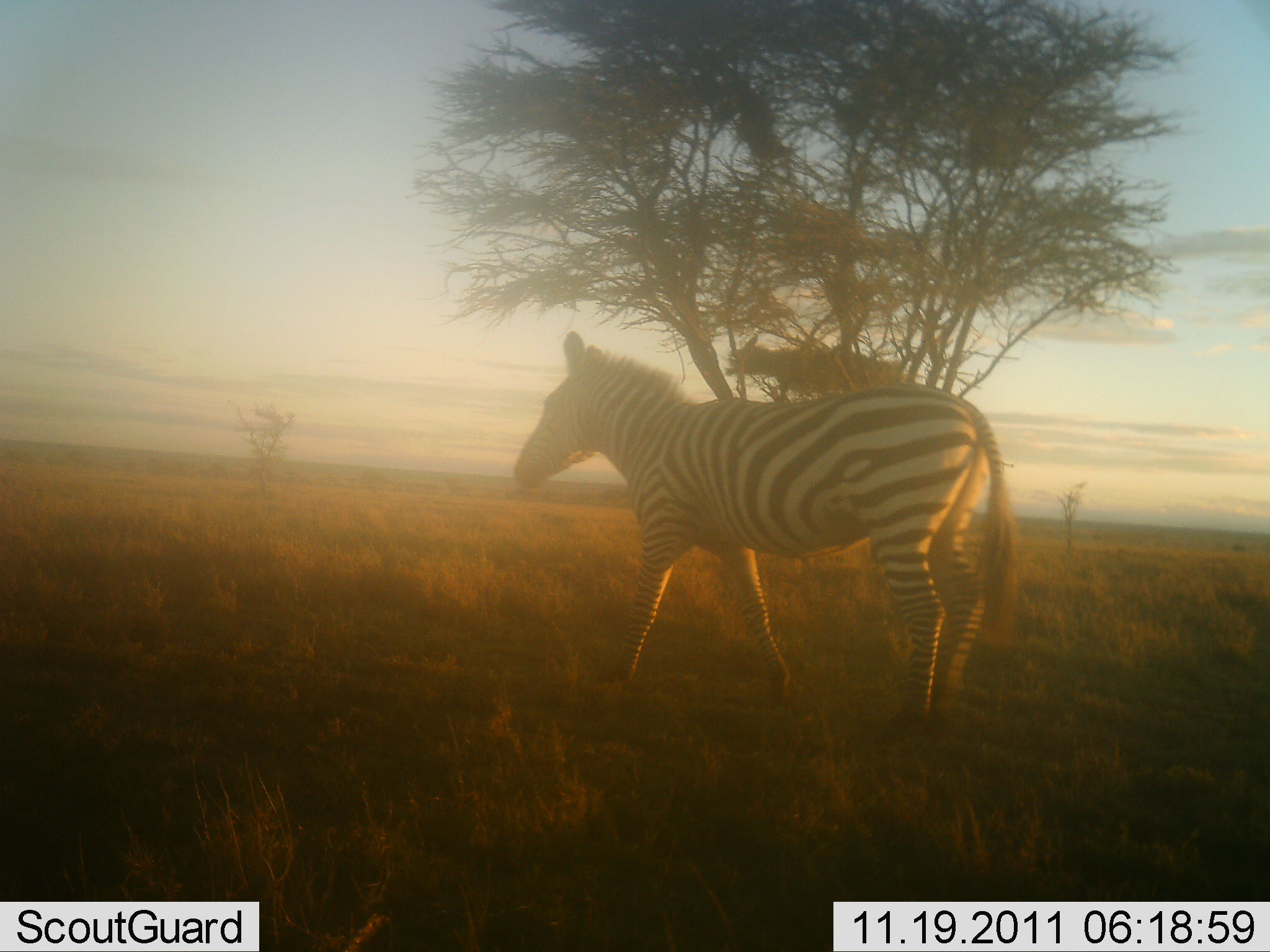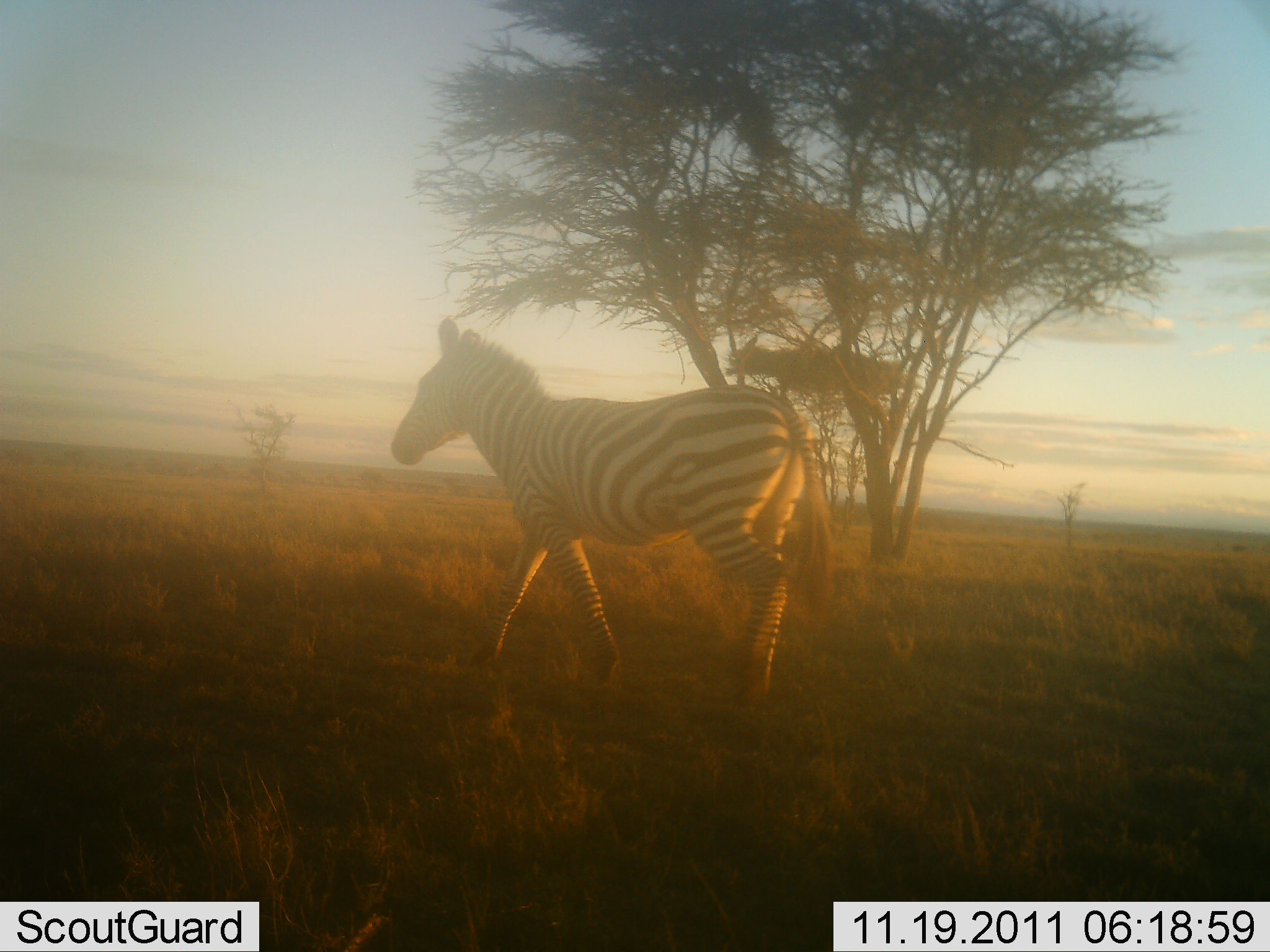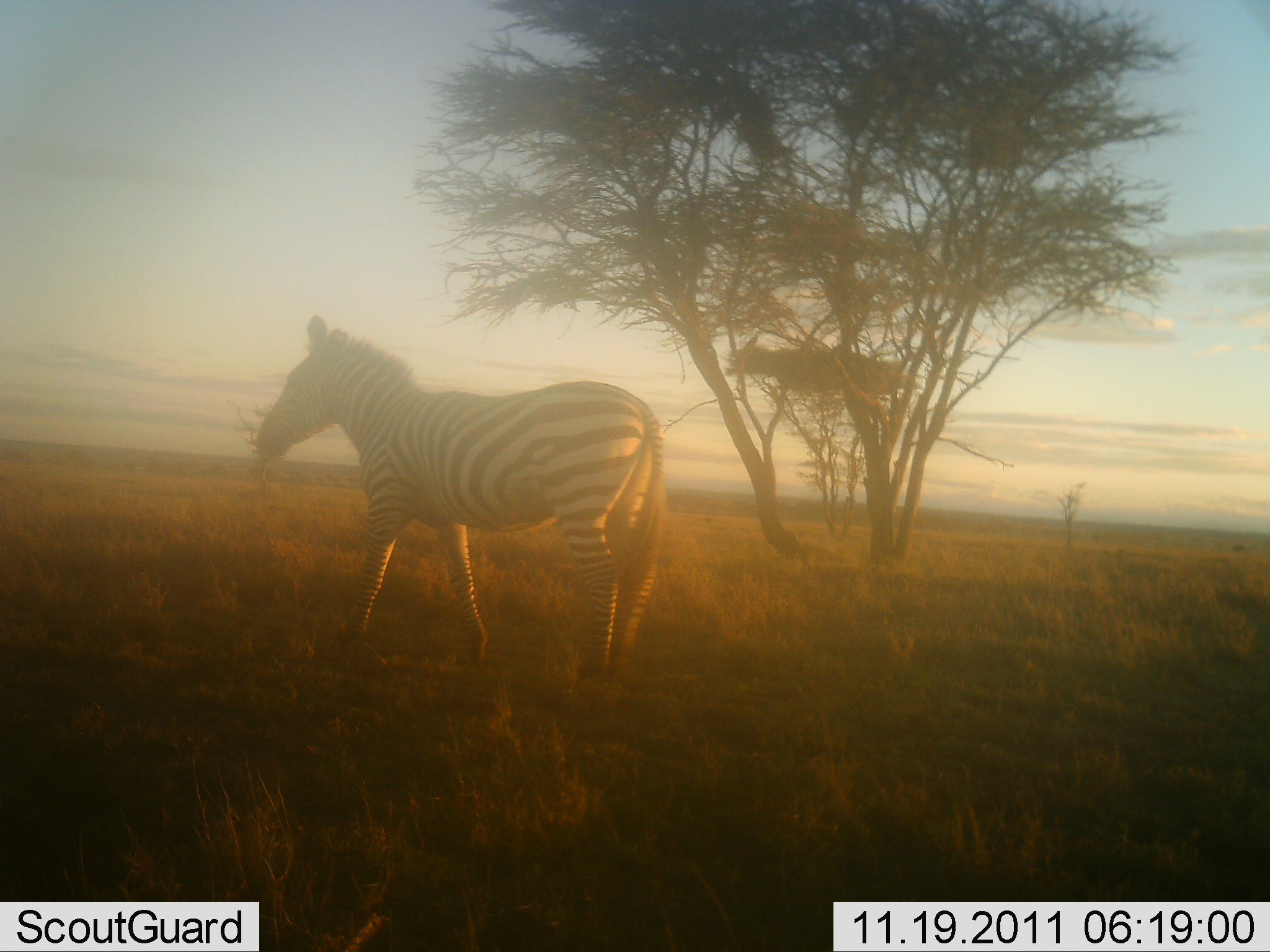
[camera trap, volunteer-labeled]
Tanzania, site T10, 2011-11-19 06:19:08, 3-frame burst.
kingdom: Animalia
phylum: Chordata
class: Mammalia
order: Perissodactyla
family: Equidae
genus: Equus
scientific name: Equus quagga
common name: plains zebra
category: zebra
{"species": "zebra (plains zebra) (Equus quagga)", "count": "1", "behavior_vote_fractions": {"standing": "20%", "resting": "0%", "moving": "80%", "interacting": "0%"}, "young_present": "0%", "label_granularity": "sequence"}